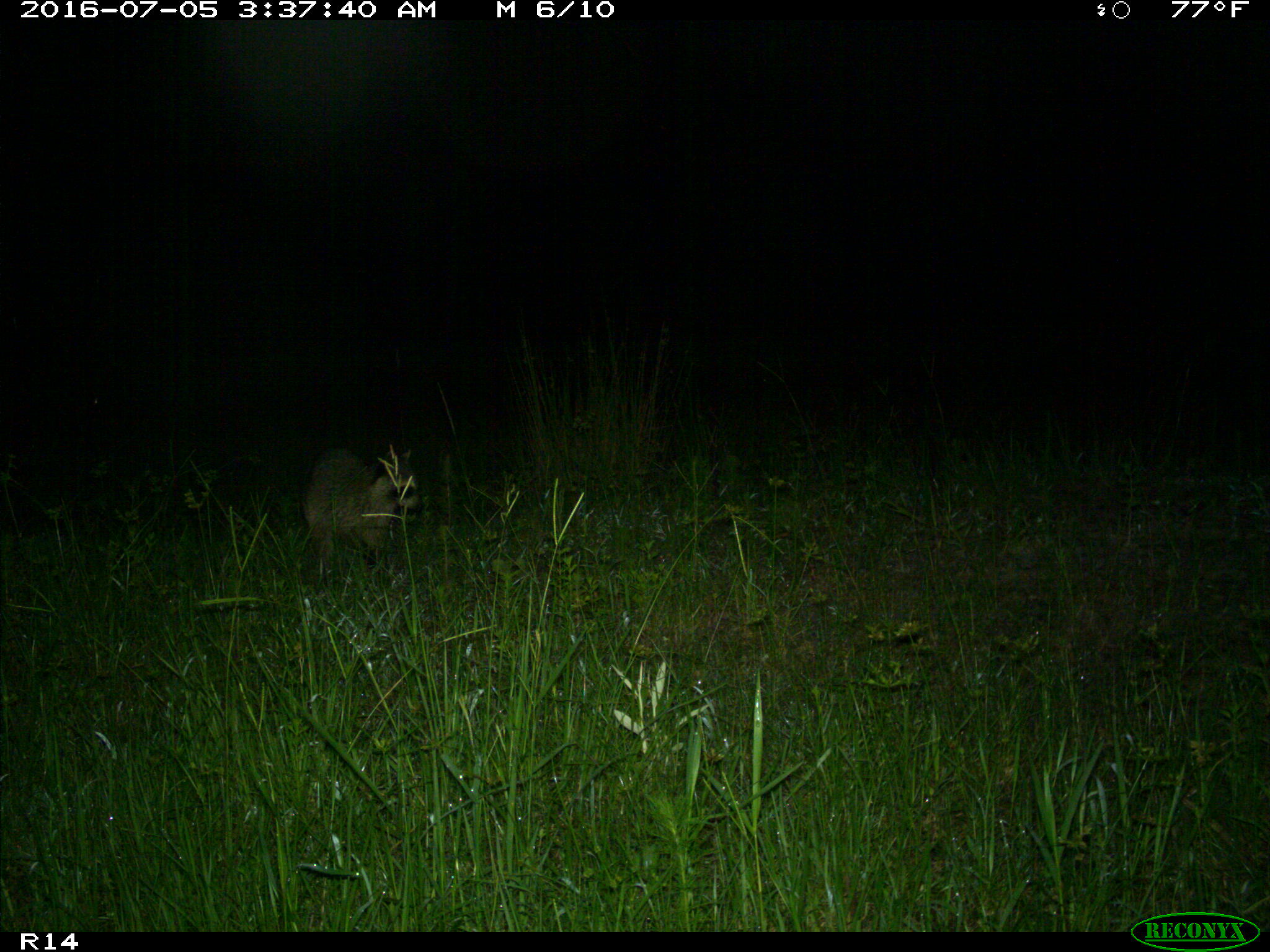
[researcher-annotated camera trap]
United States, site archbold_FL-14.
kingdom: Animalia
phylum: Chordata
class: Mammalia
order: Carnivora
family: Procyonidae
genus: Procyon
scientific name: Procyon lotor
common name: common raccoon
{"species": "Procyon lotor (common raccoon)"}